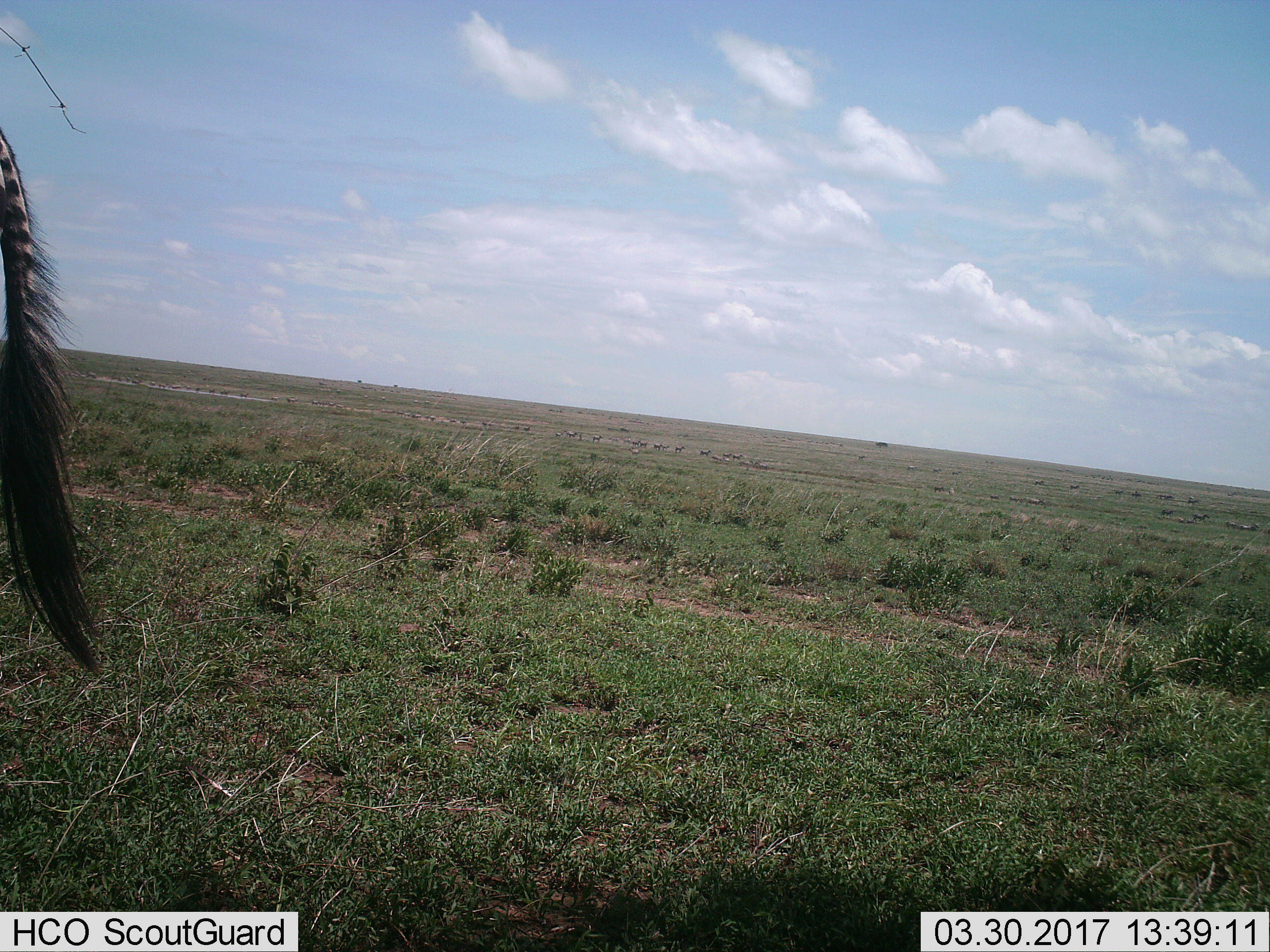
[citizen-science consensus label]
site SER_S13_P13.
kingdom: Animalia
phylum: Chordata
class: Mammalia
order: Perissodactyla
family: Equidae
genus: Equus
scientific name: Equus quagga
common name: plains zebra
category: zebraplains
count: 1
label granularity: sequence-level